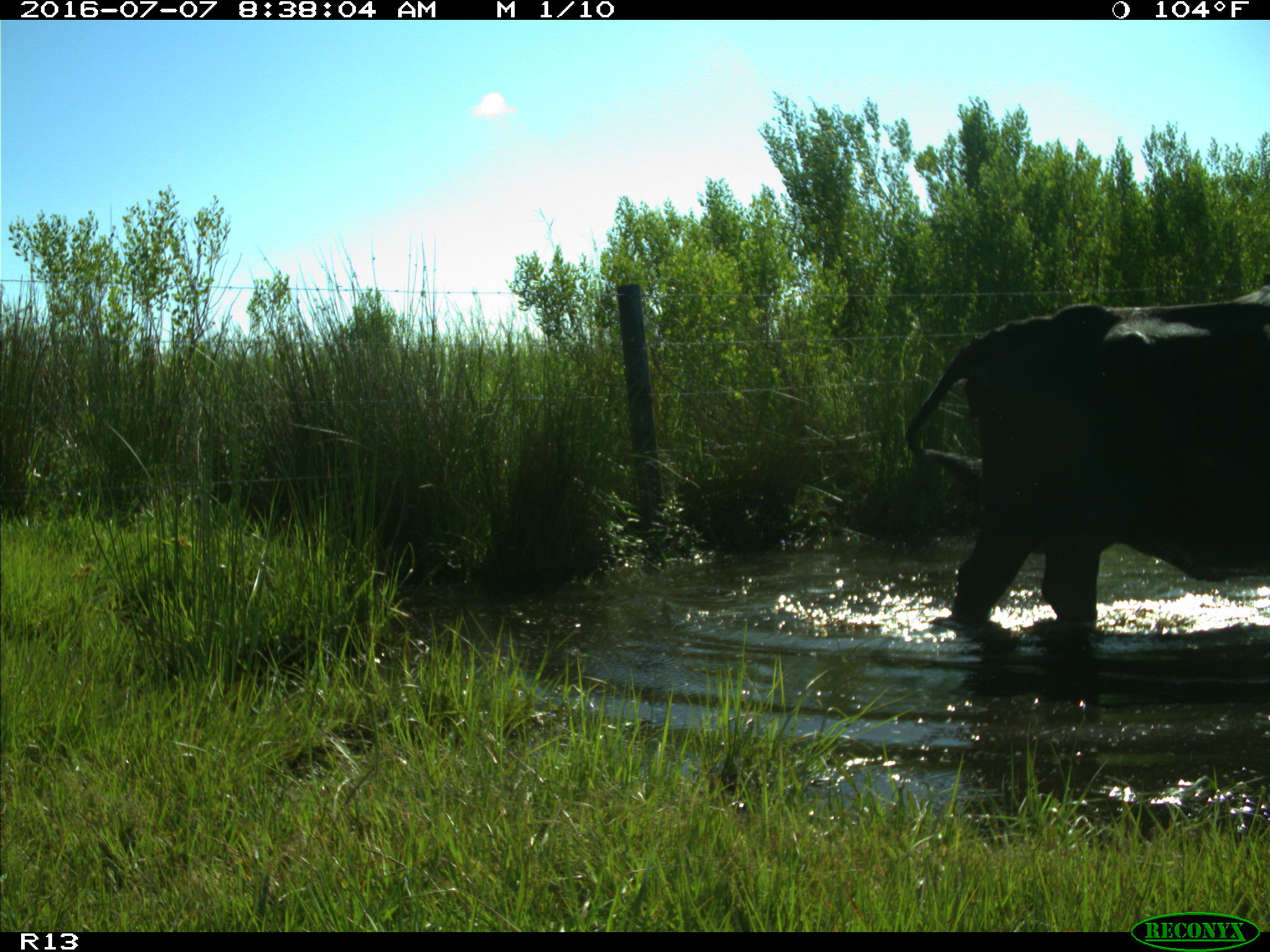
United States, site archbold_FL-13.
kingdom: Animalia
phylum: Chordata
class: Mammalia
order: Artiodactyla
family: Bovidae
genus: Bos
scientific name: Bos taurus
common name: domestic cow